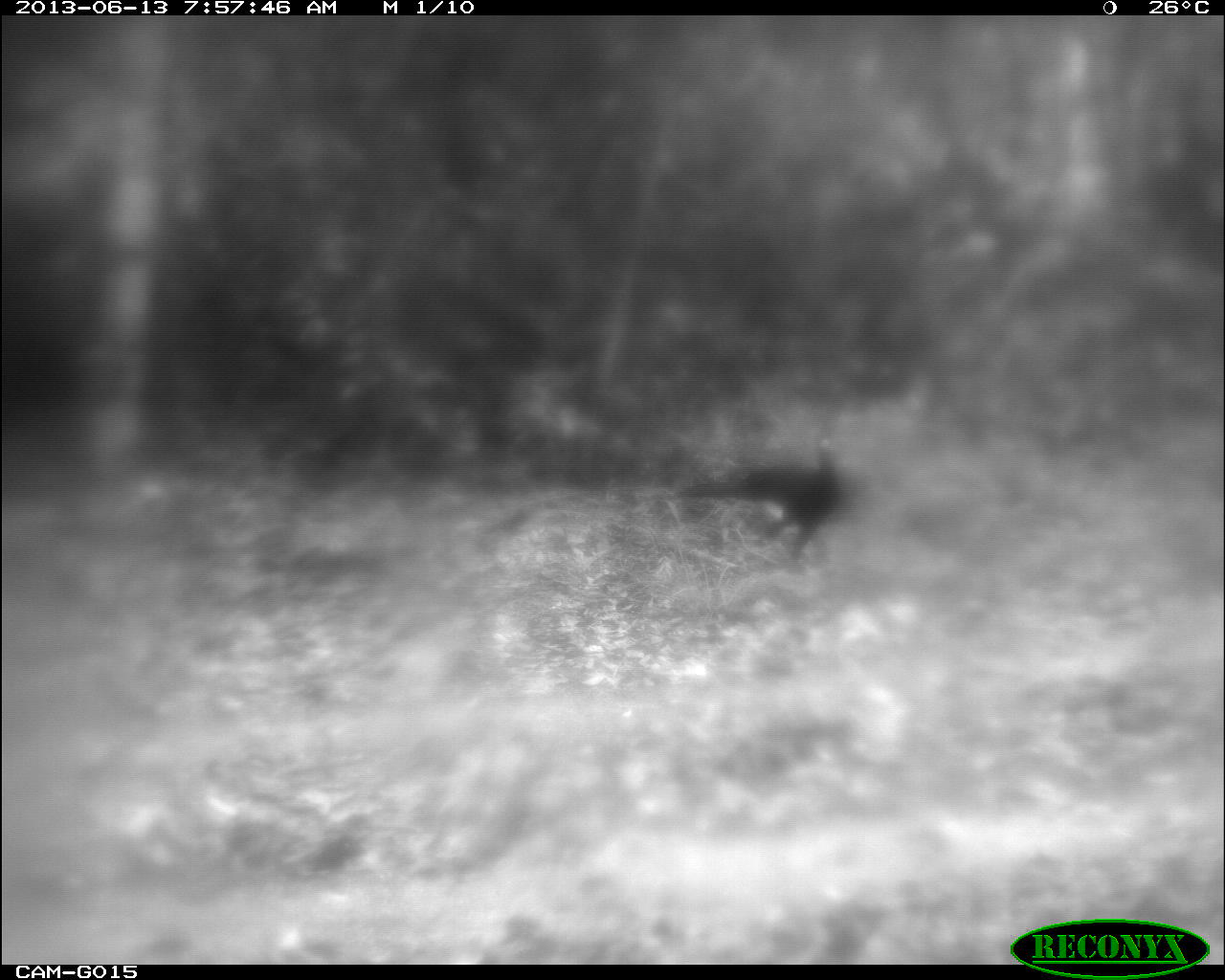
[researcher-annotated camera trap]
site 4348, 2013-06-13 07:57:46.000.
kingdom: Animalia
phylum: Chordata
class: Aves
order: Galliformes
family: Cracidae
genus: Crax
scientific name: Crax rubra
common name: great curassow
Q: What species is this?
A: Crax rubra (great curassow).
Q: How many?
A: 1.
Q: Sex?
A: Male.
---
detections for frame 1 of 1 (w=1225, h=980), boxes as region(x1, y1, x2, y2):
crax rubra: region(672, 418, 846, 557)